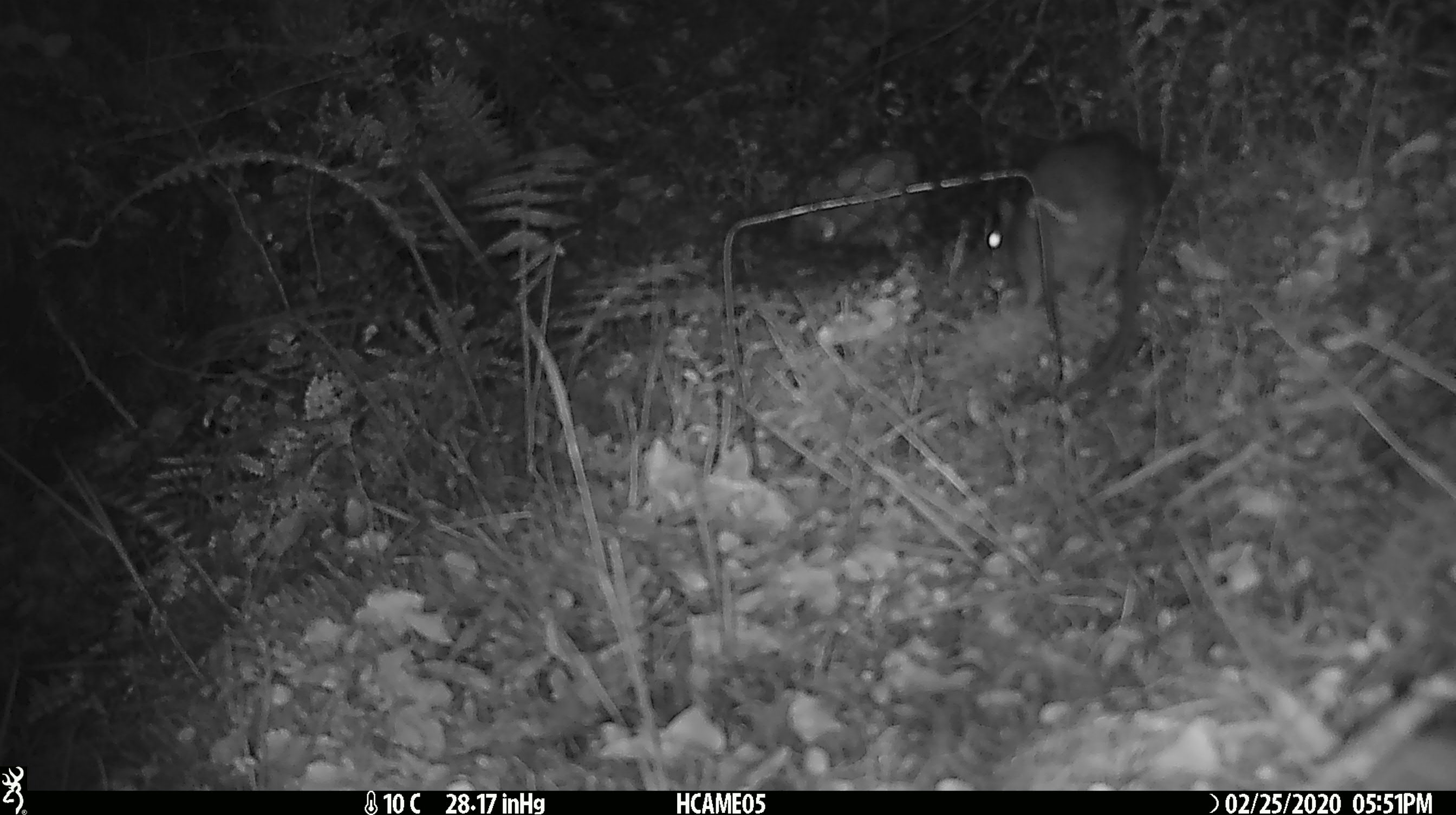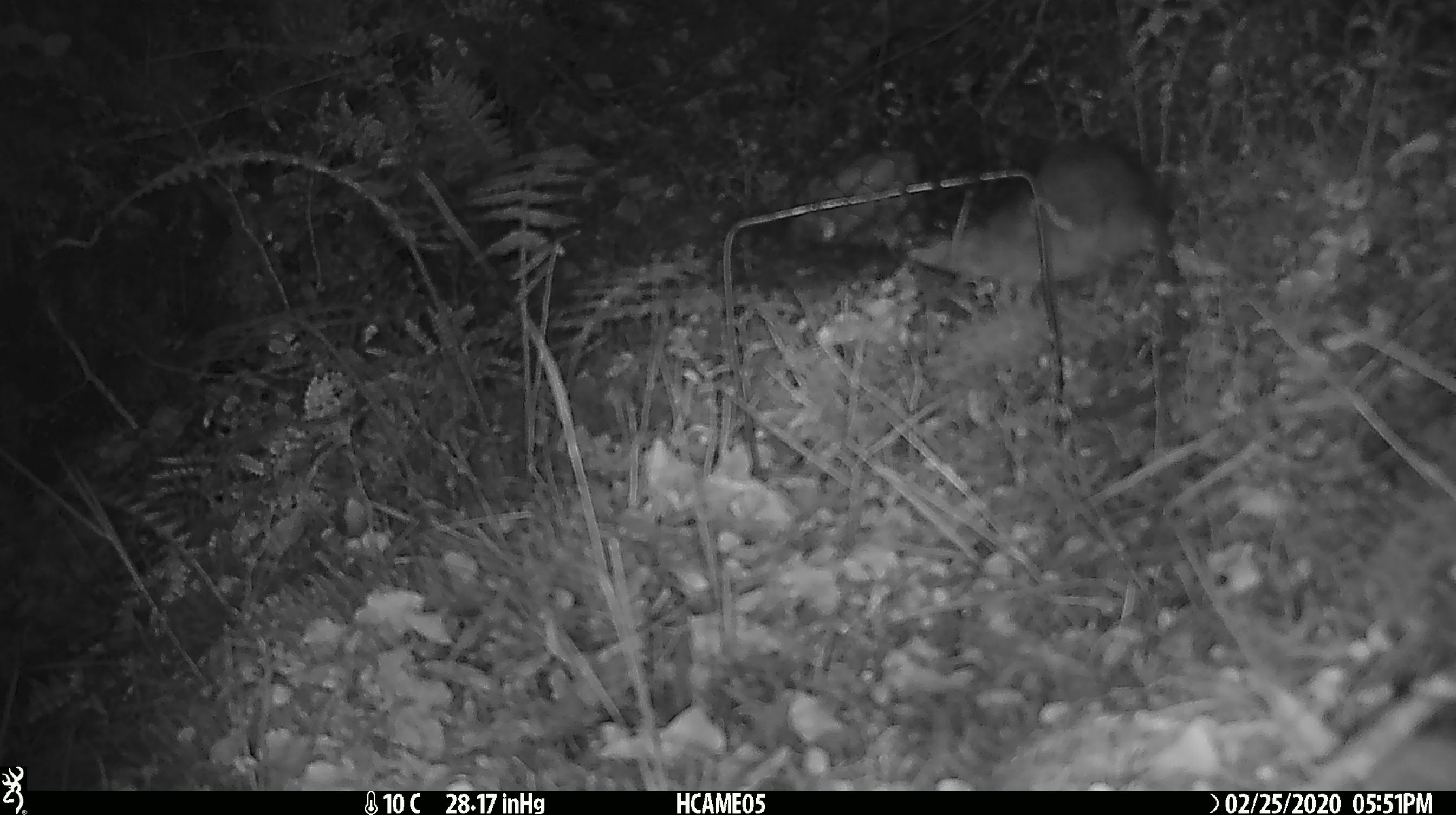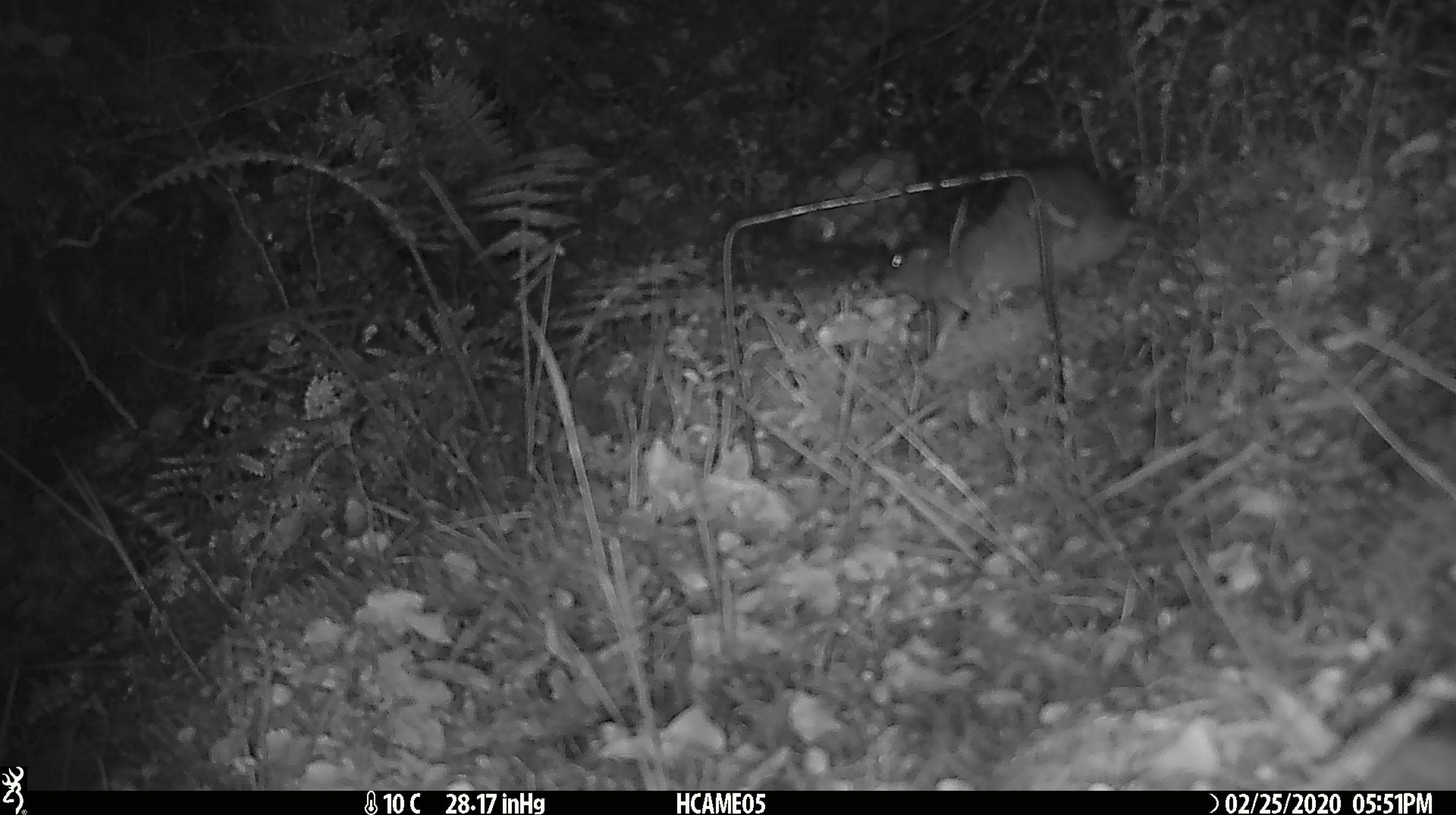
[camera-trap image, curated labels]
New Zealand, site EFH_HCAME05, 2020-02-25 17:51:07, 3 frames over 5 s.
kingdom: Animalia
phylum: Chordata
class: Mammalia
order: Rodentia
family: Muridae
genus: Rattus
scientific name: Rattus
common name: rat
Rat (Rattus).